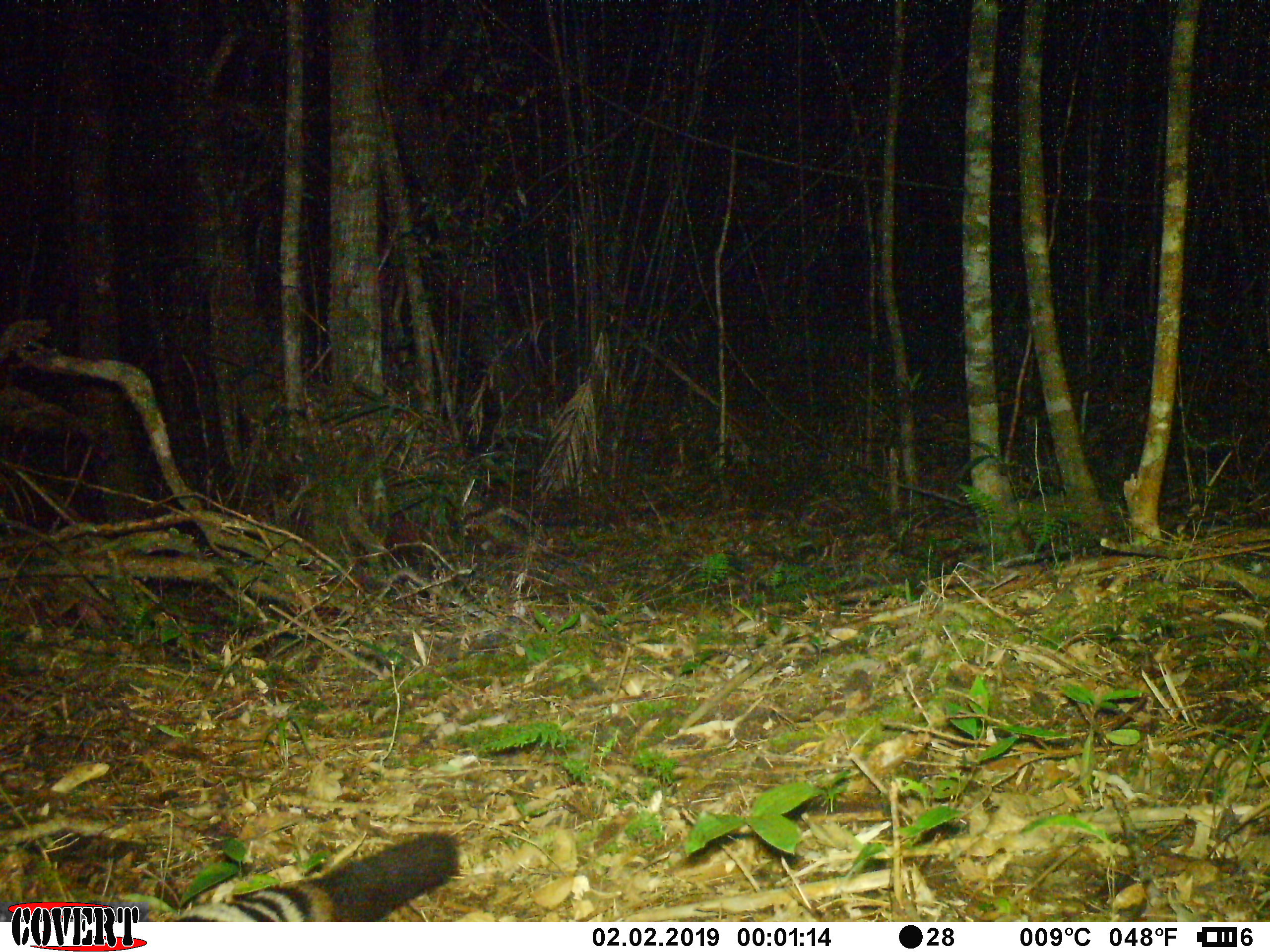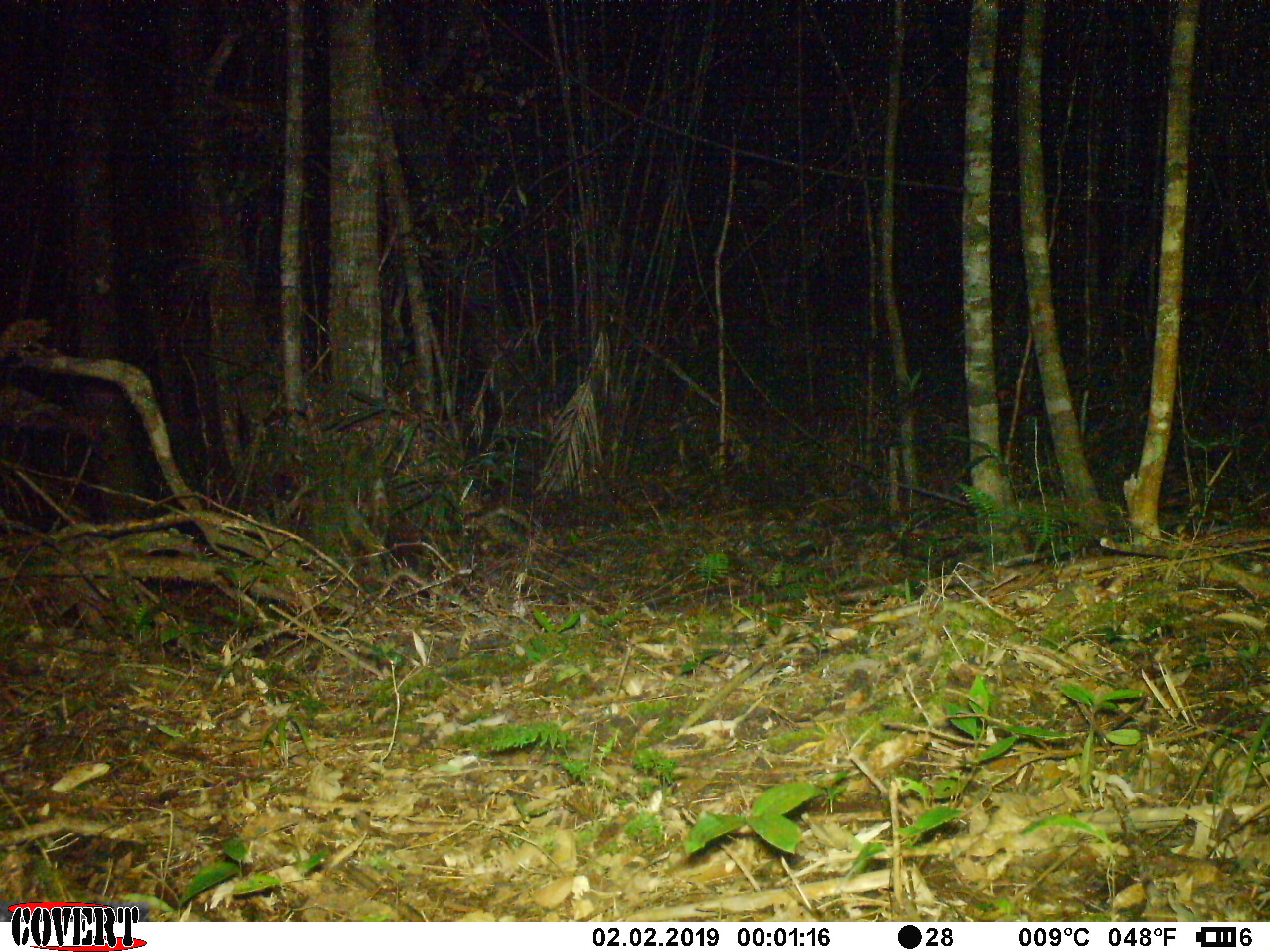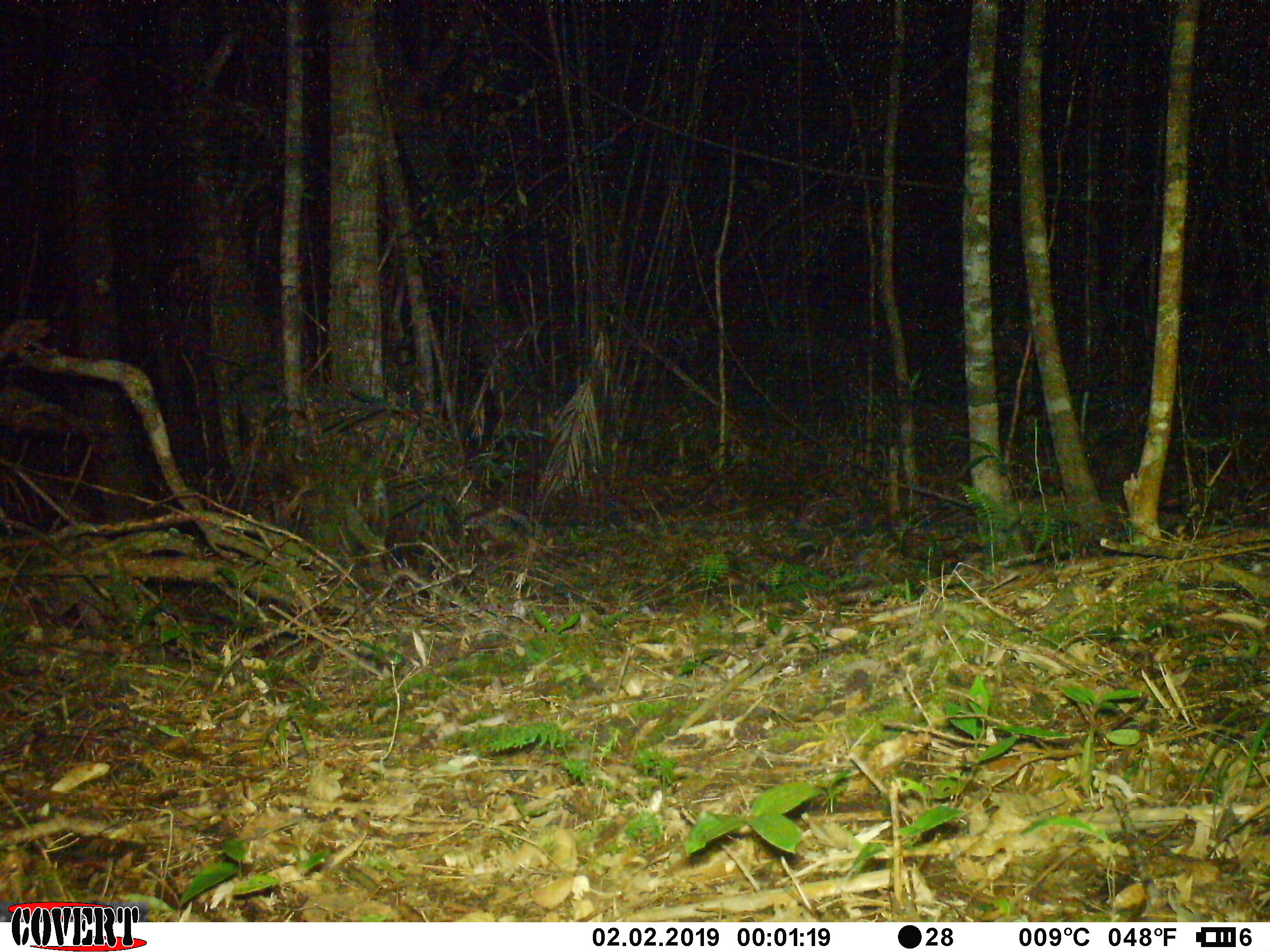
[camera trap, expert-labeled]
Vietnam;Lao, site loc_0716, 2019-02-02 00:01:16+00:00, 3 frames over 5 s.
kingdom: Animalia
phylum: Chordata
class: Mammalia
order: Carnivora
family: Viverridae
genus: Chrotogale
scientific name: Chrotogale owstoni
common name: owston's civet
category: owstons civet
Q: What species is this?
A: Owstons civet (owston's civet) (Chrotogale owstoni).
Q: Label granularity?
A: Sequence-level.